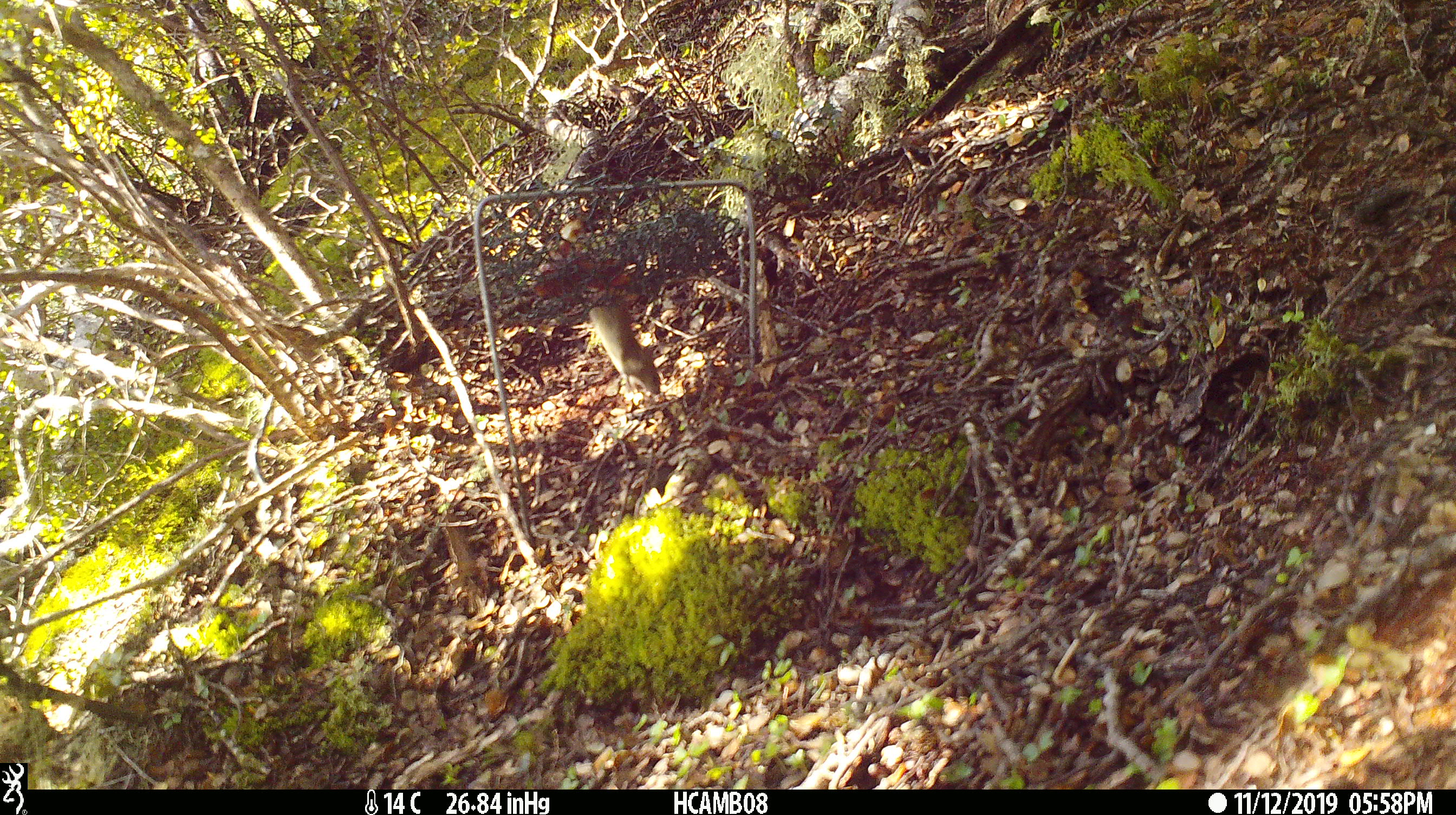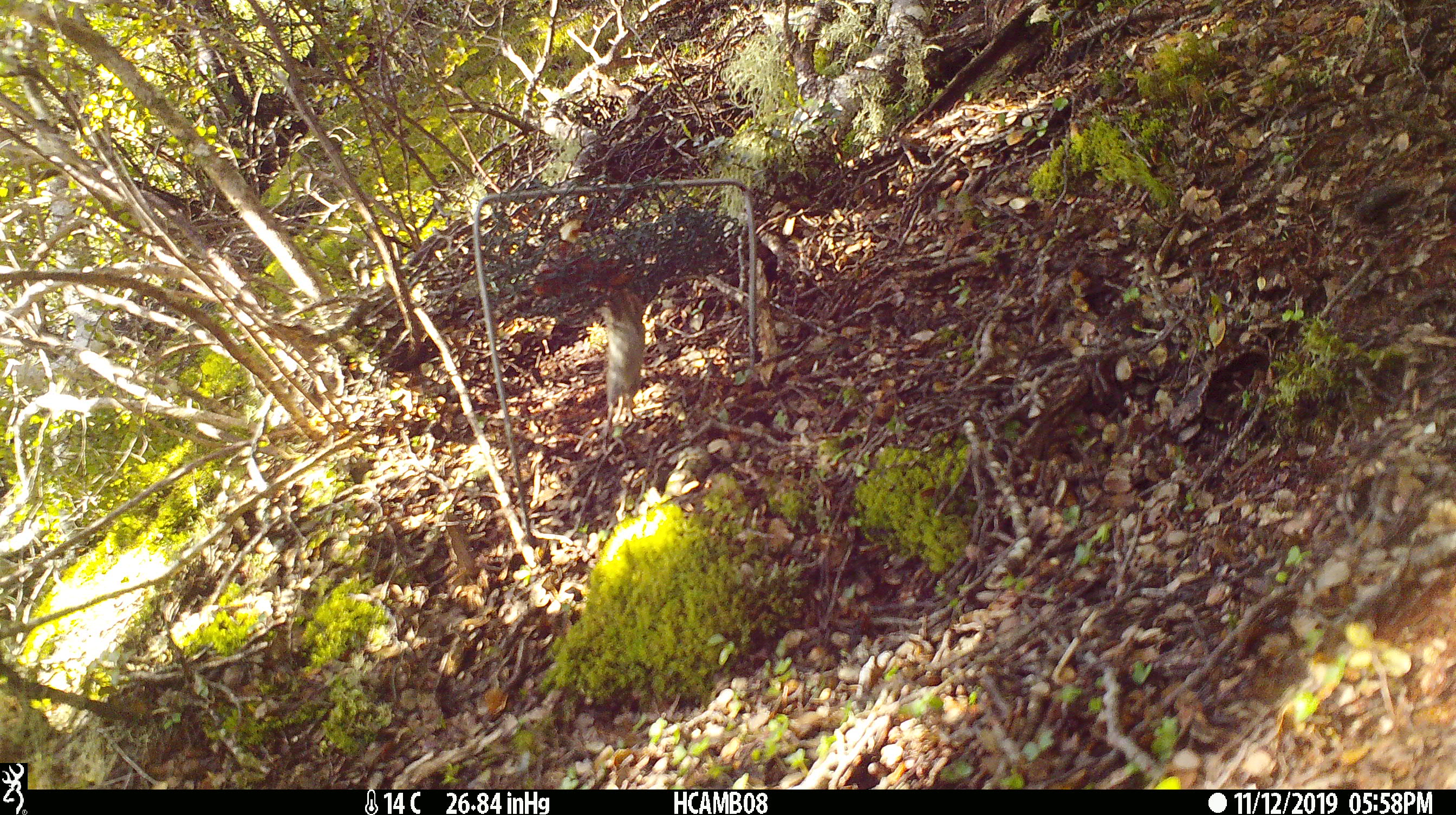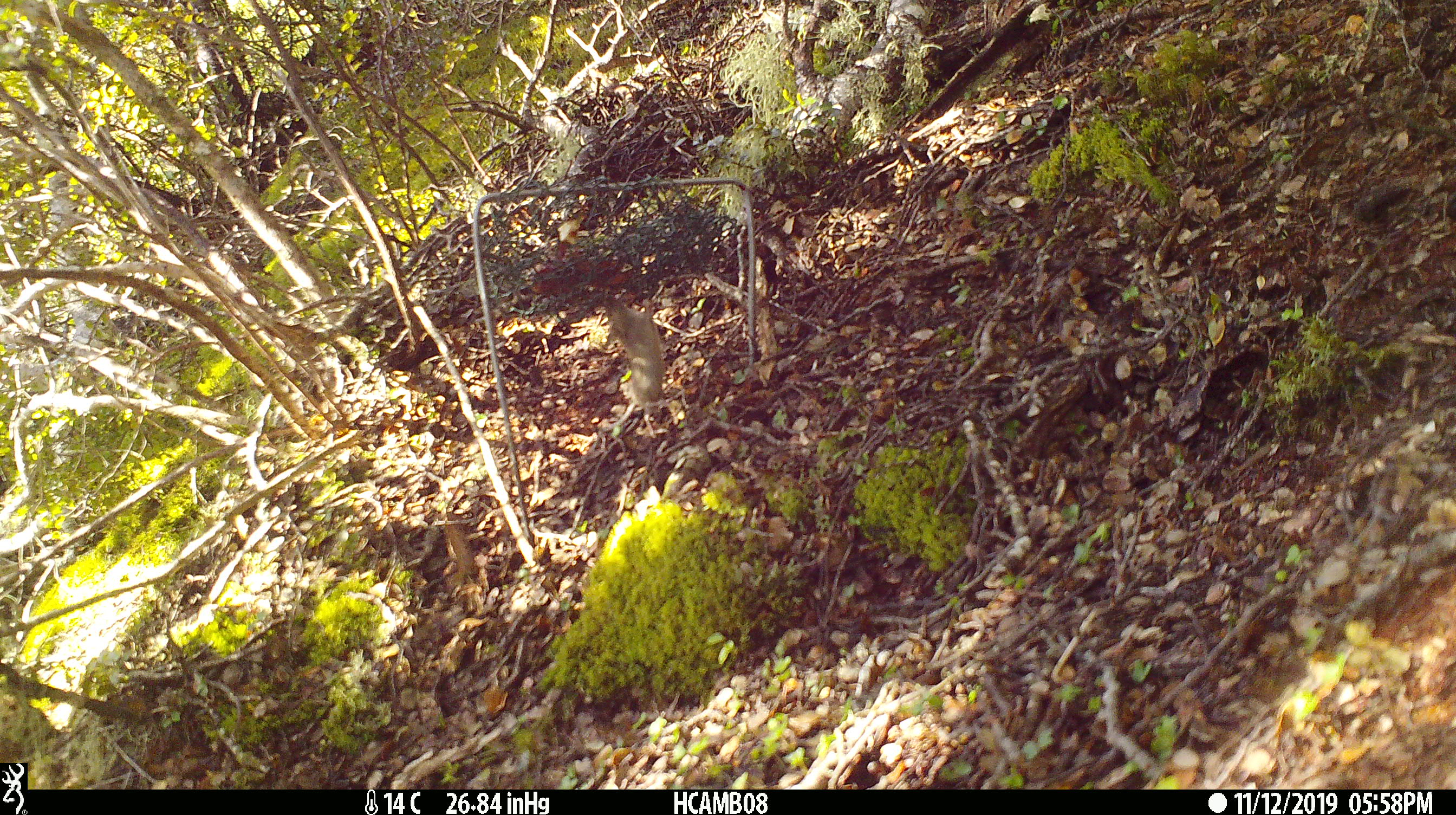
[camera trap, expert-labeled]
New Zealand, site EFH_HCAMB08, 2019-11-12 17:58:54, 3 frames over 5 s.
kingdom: Animalia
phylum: Chordata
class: Mammalia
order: Rodentia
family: Muridae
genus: Mus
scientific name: Mus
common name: mouse